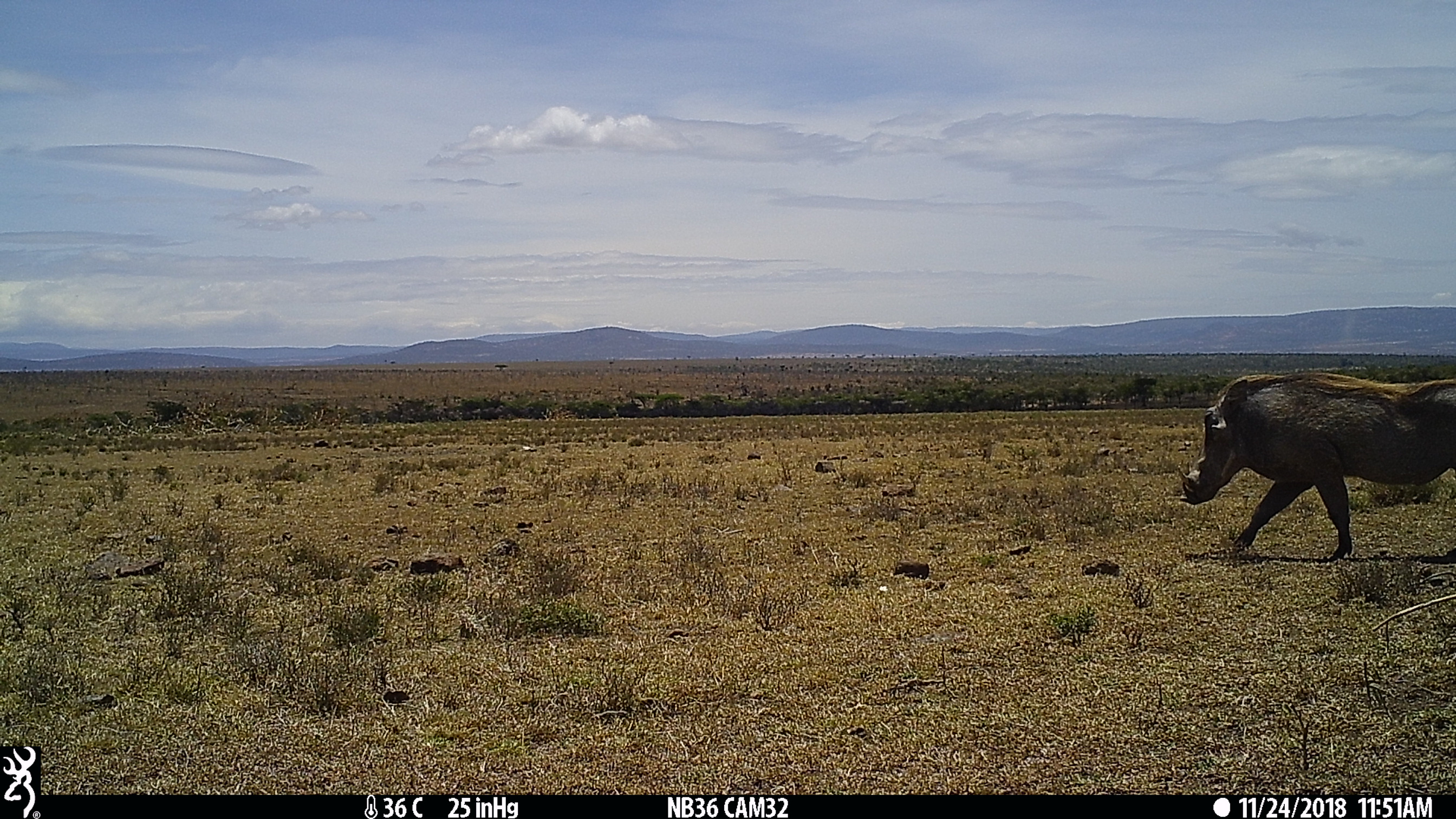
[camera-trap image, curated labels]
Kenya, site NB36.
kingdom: Animalia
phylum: Chordata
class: Mammalia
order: Artiodactyla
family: Suidae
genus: Phacochoerus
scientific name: Phacochoerus africanus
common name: common warthog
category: warthog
Warthog (common warthog) (Phacochoerus africanus).